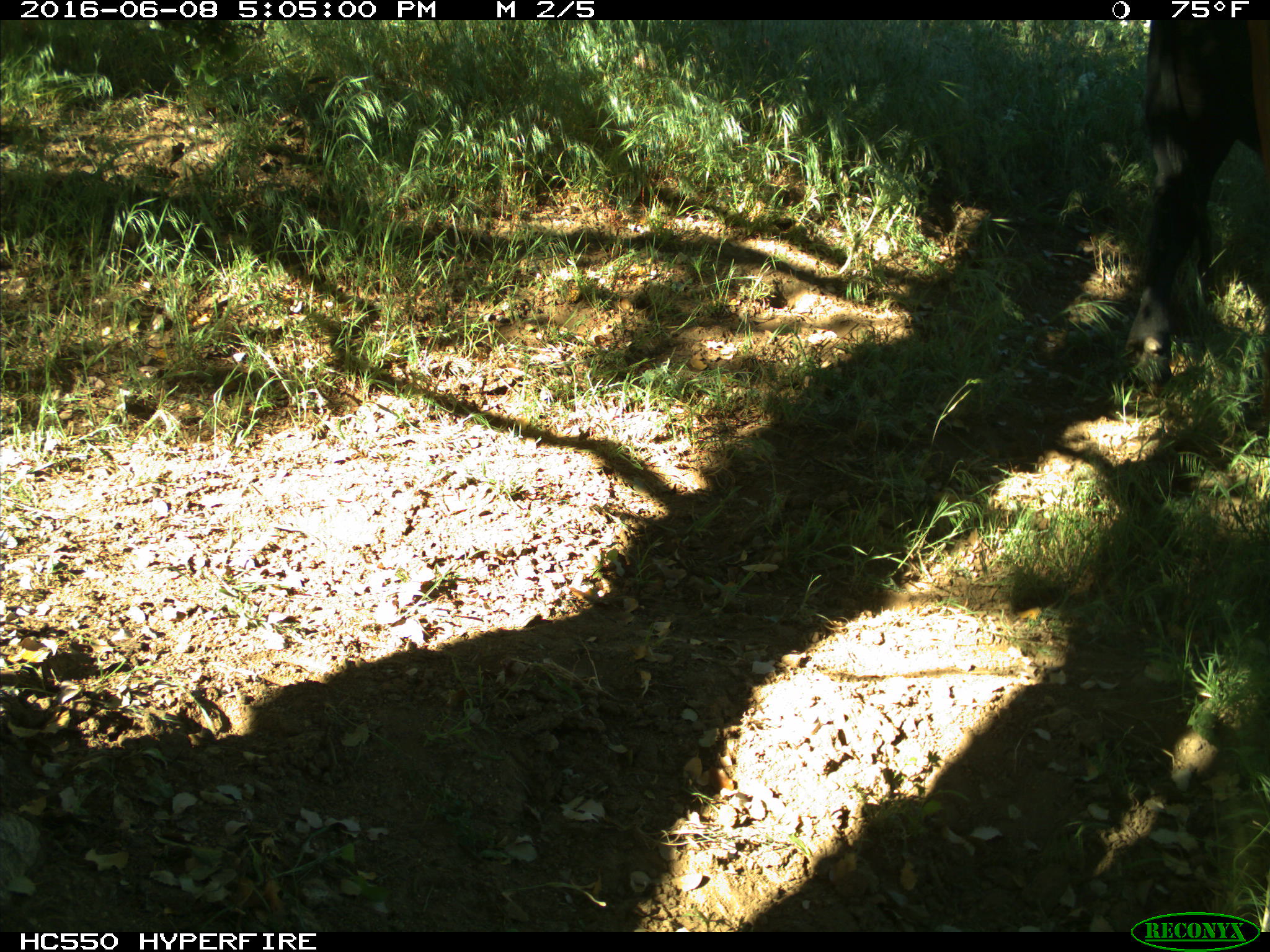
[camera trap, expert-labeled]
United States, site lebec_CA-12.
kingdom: Animalia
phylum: Chordata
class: Mammalia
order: Artiodactyla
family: Bovidae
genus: Bos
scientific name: Bos taurus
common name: domestic cow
Bos taurus (domestic cow).